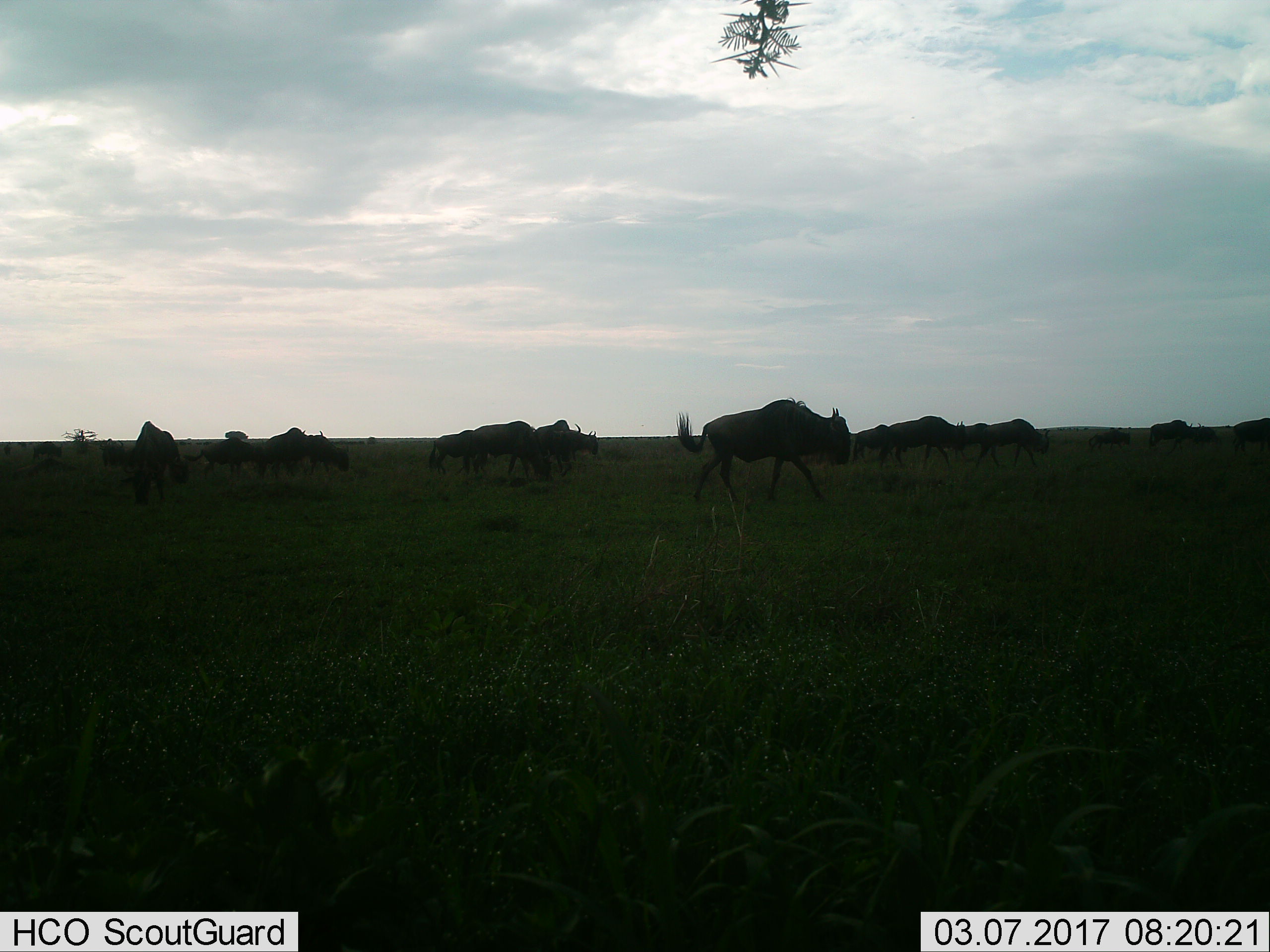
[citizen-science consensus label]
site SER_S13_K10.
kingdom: Animalia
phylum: Chordata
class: Mammalia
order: Artiodactyla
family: Bovidae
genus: Connochaetes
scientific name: Connochaetes taurinus taurinus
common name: blue wildebeest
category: wildebeestblue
Wildebeestblue (blue wildebeest) (Connochaetes taurinus taurinus), count 11-50. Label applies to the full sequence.